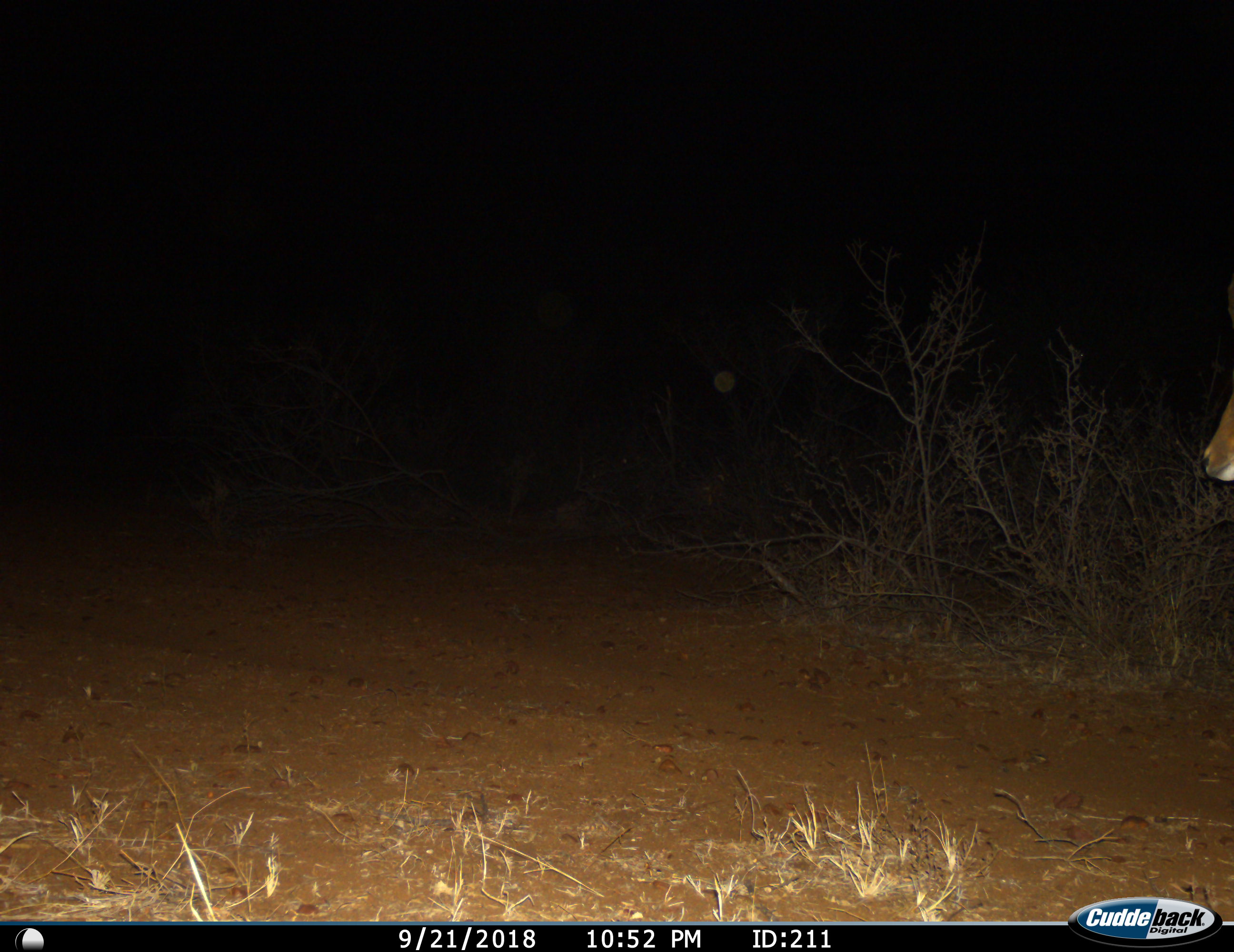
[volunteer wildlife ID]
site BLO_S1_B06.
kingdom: Animalia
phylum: Chordata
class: Mammalia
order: Artiodactyla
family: Bovidae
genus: Aepyceros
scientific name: Aepyceros melampus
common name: impala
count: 1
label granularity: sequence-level